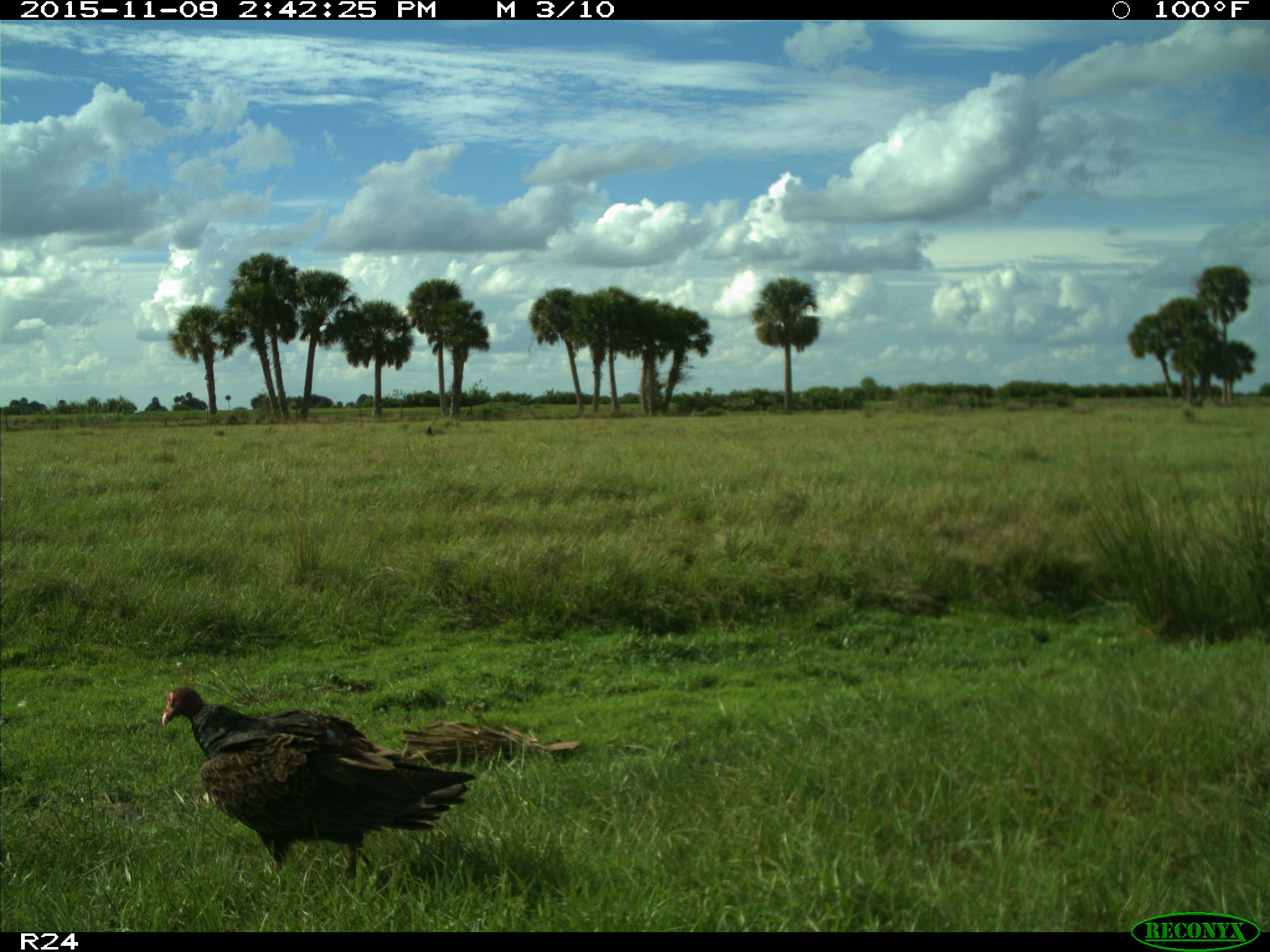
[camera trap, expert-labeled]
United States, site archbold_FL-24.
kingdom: Animalia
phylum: Chordata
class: Aves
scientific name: Aves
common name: birds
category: unidentified bird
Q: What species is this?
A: Unidentified bird (birds) (Aves).